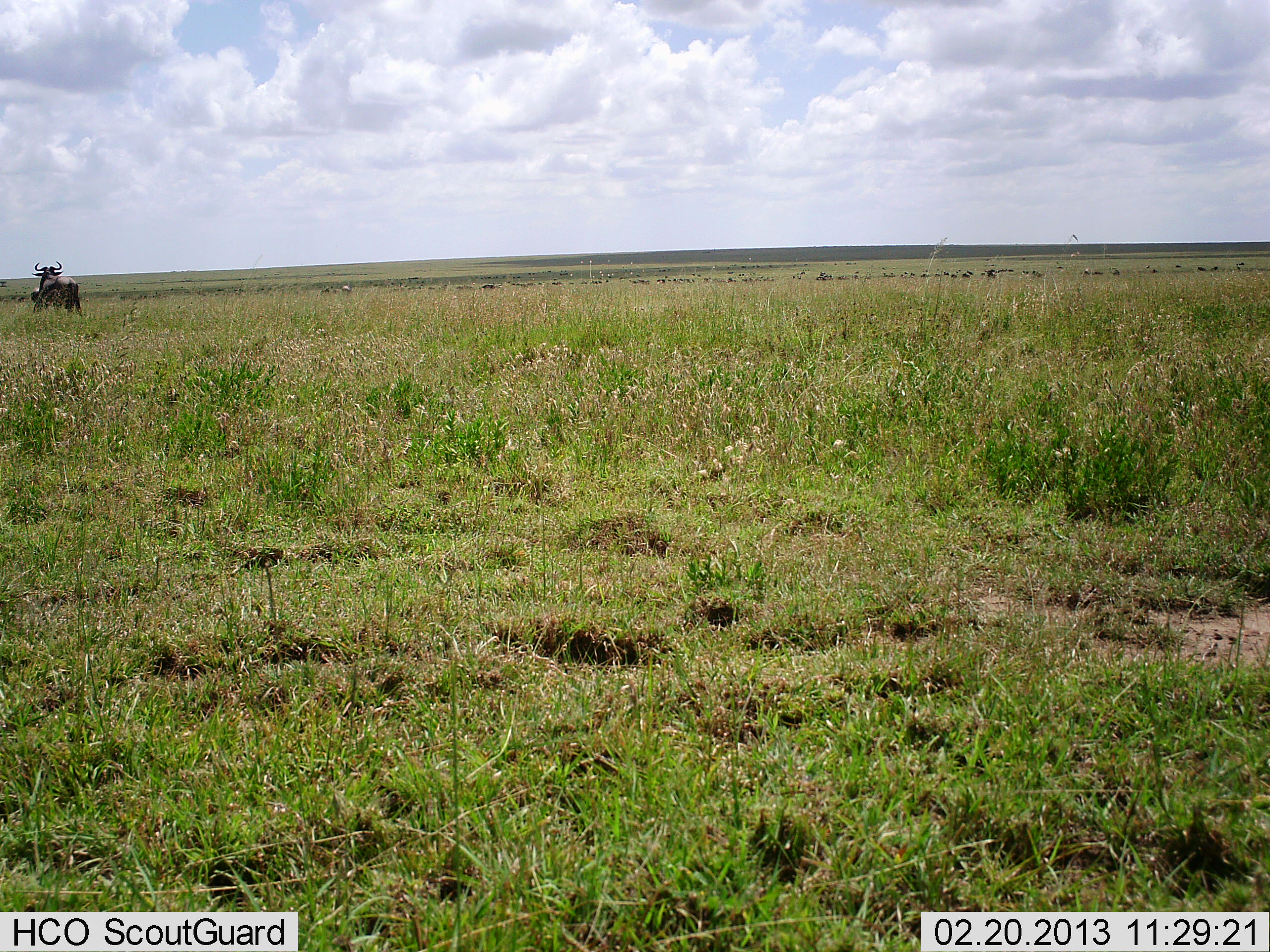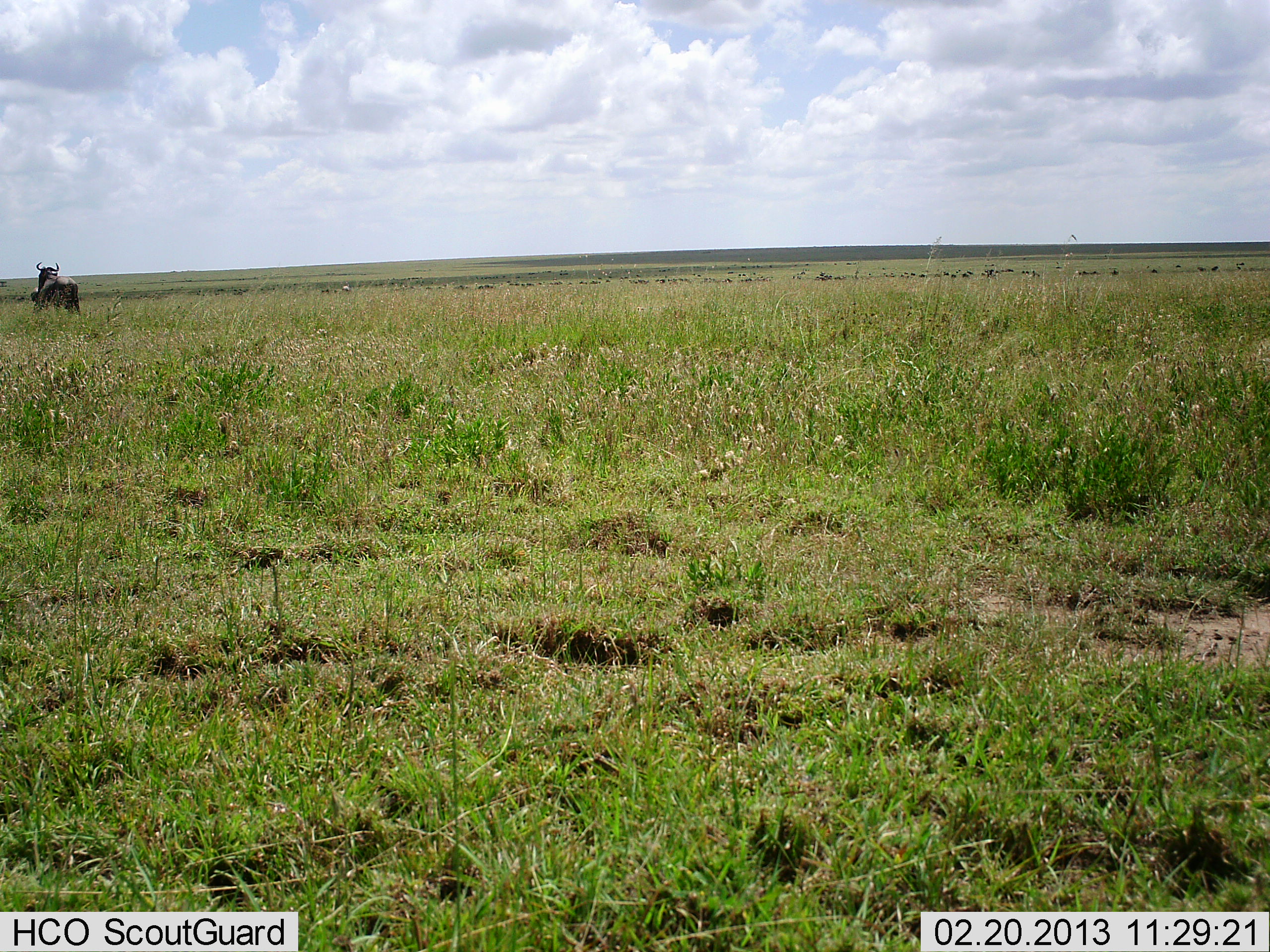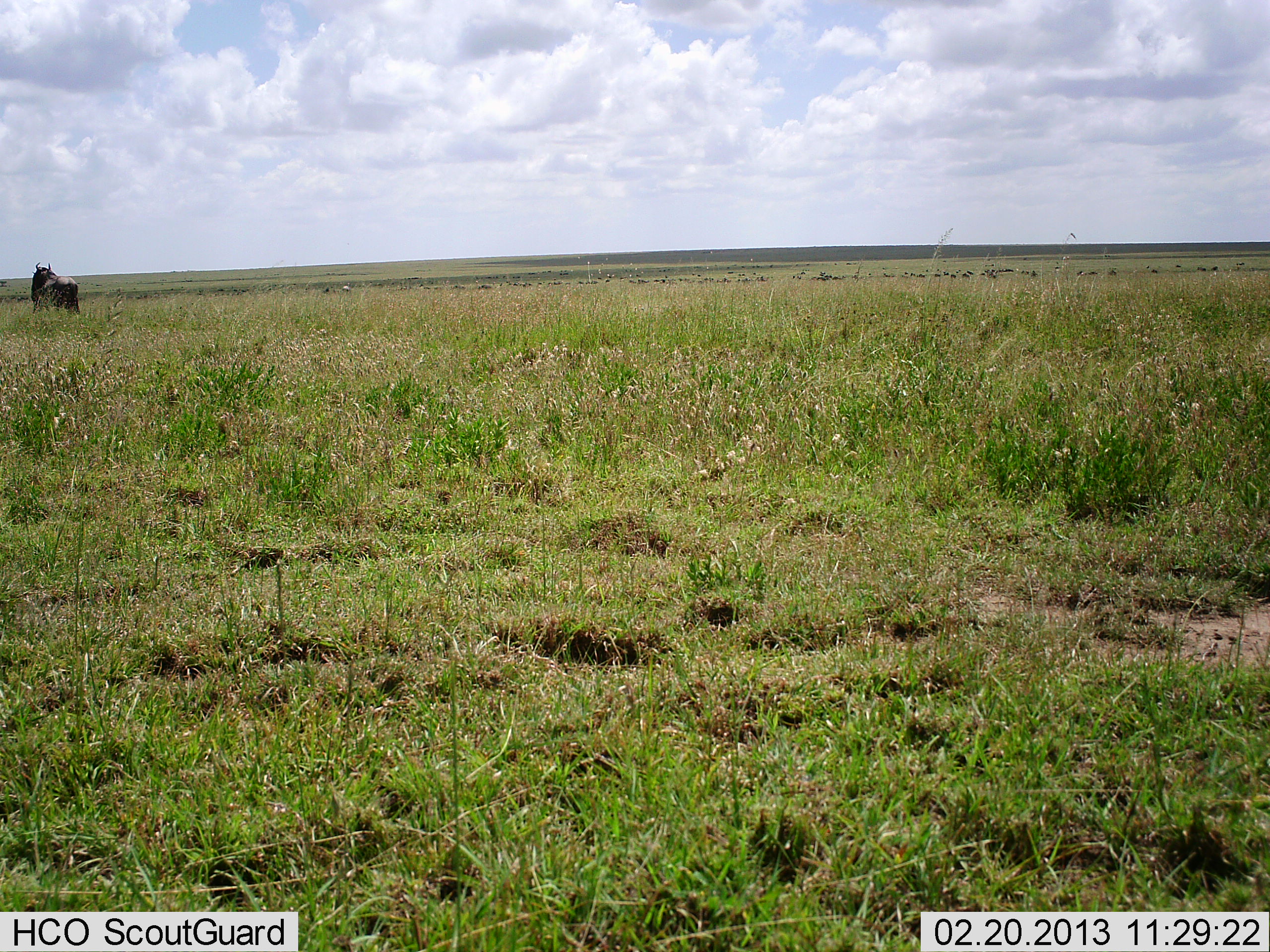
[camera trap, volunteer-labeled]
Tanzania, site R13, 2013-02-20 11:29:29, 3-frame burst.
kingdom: Animalia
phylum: Chordata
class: Mammalia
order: Artiodactyla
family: Bovidae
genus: Connochaetes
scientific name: Connochaetes taurinus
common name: blue wildebeest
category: wildebeest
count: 1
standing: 94%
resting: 6%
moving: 11%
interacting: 11%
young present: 6%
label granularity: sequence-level